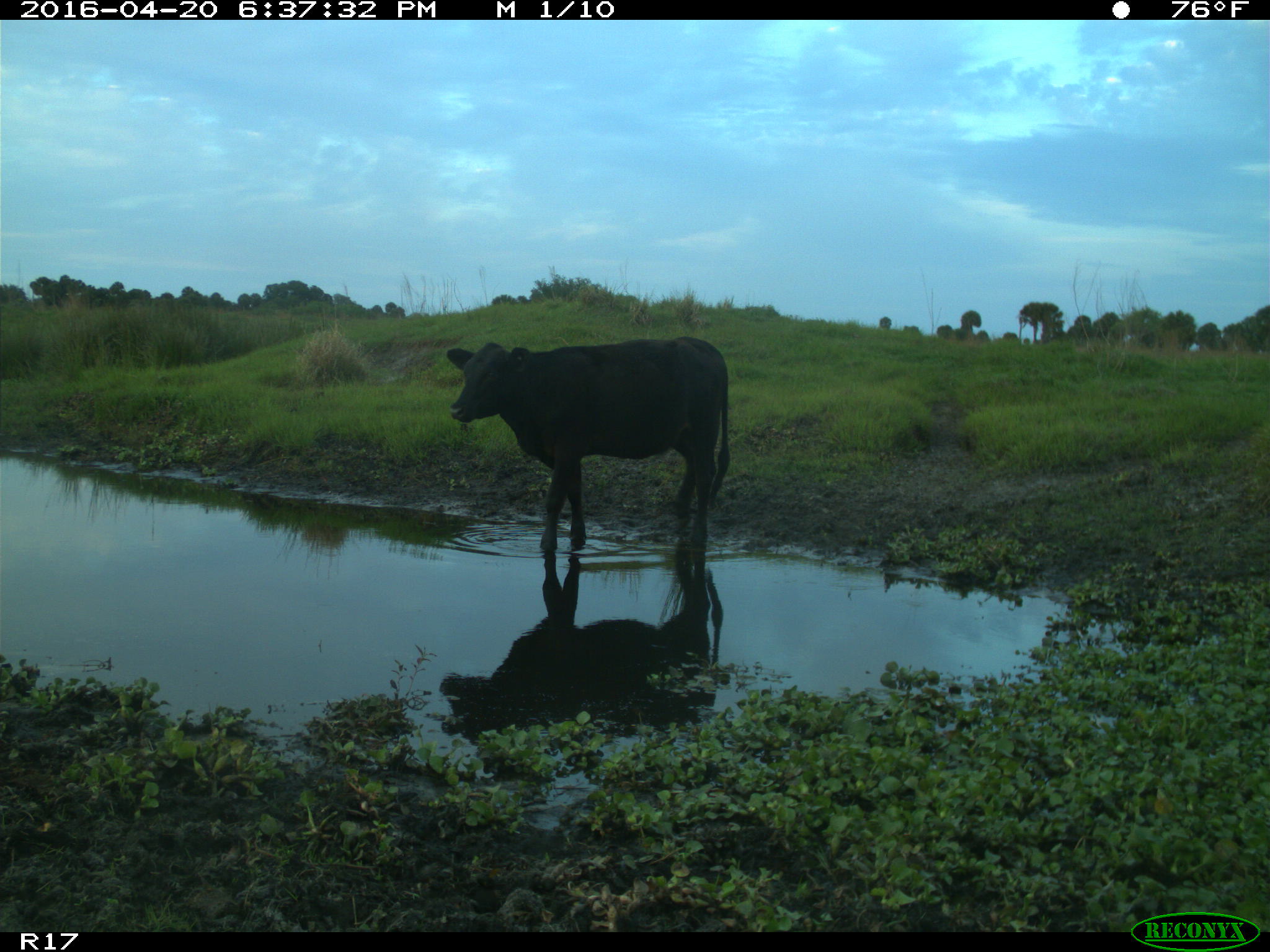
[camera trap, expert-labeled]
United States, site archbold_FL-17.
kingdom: Animalia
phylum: Chordata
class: Mammalia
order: Artiodactyla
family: Bovidae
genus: Bos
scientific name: Bos taurus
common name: domestic cow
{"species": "Bos taurus (domestic cow)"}